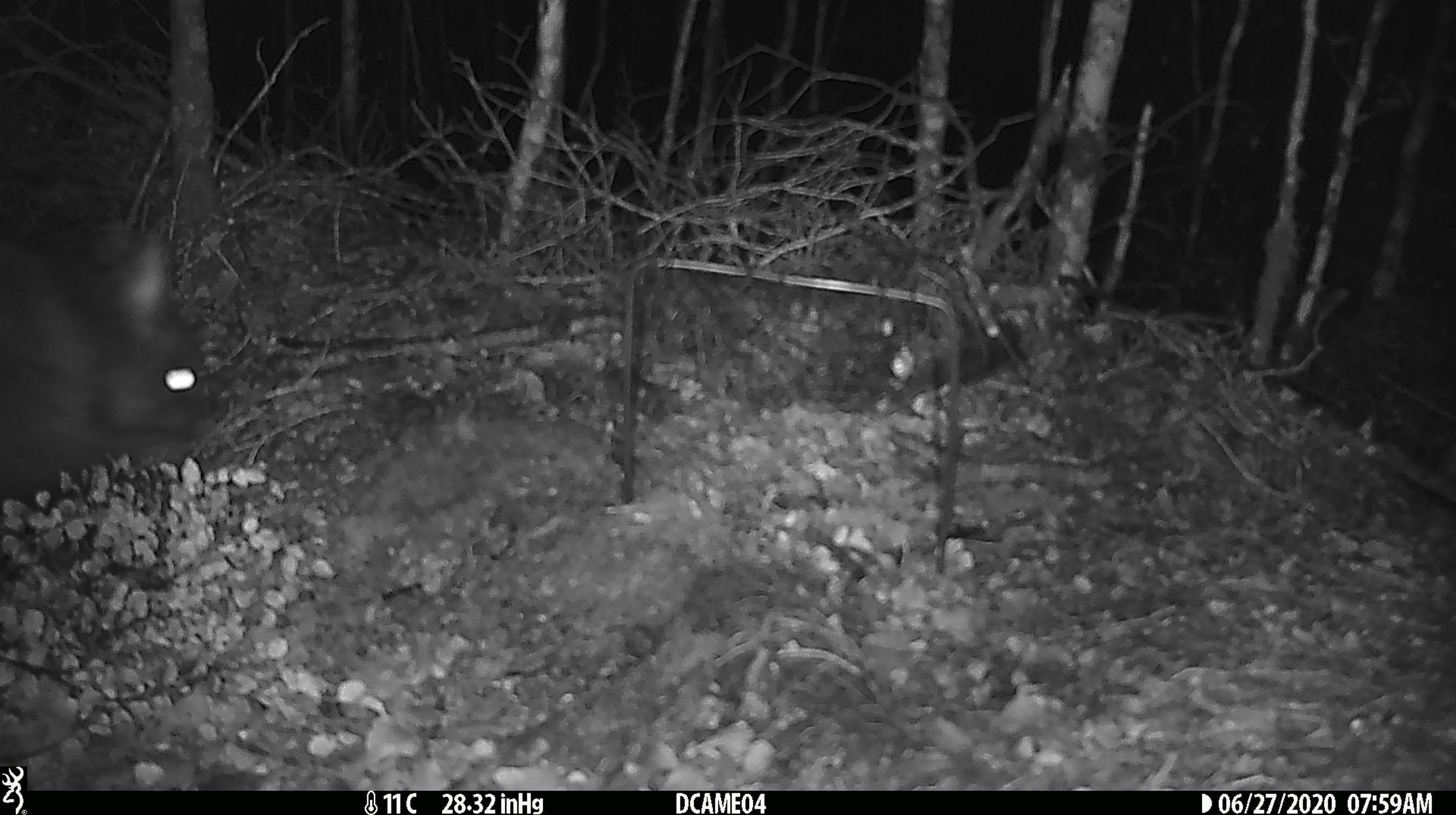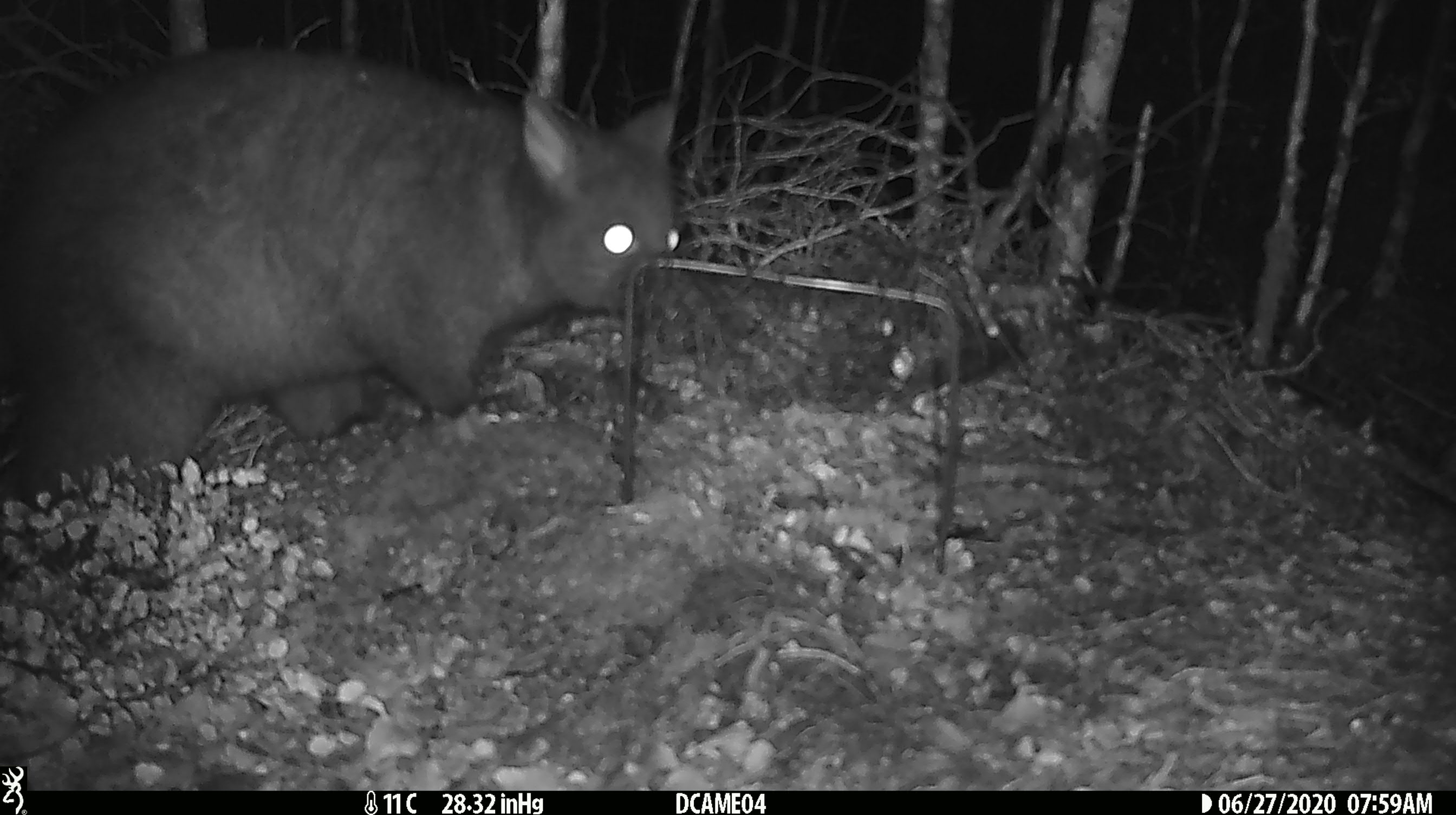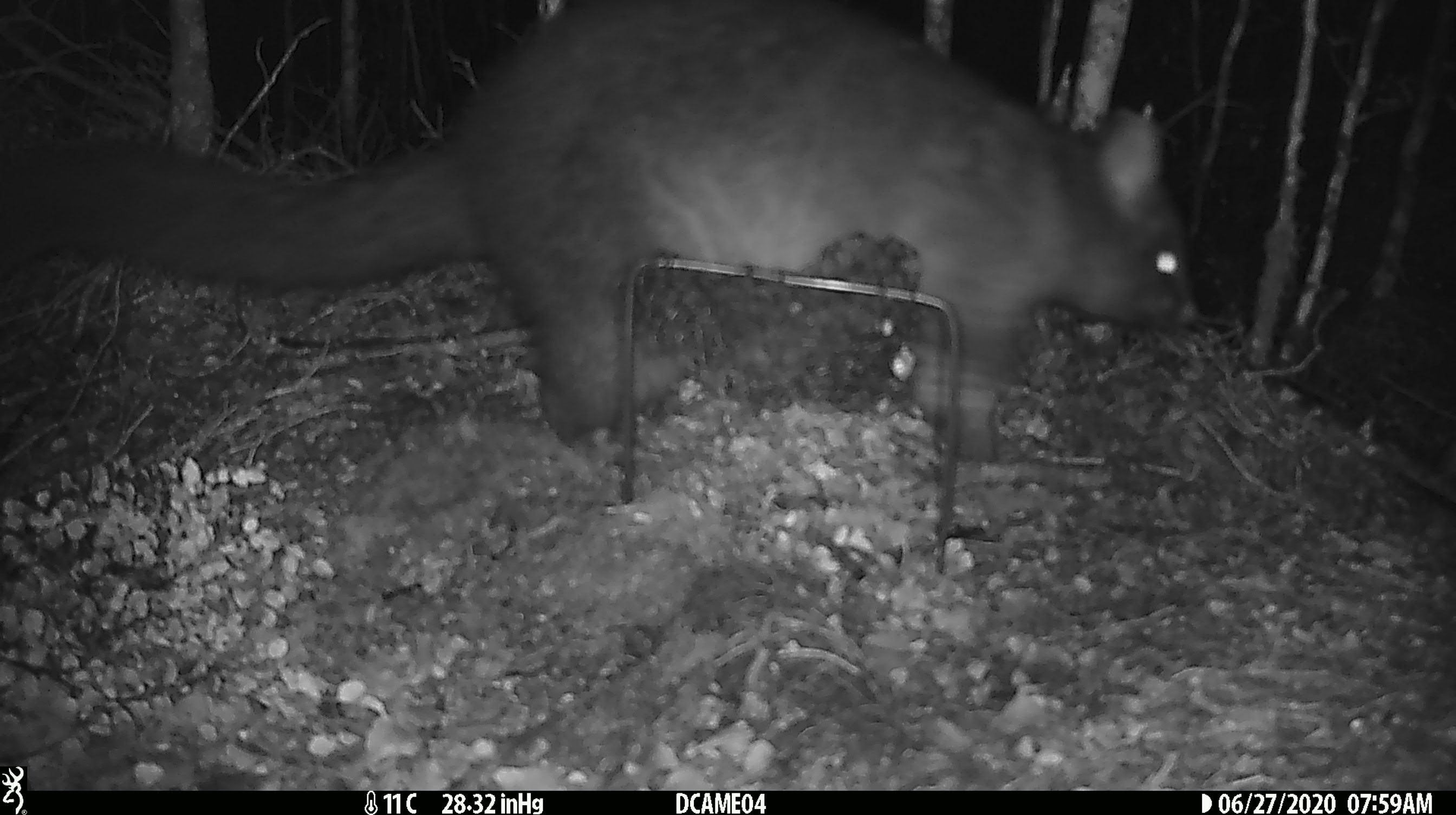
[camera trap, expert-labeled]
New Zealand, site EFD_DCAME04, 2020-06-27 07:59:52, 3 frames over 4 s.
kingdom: Animalia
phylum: Chordata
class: Mammalia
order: Diprotodontia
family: Phalangeridae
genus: Trichosurus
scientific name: Trichosurus vulpecula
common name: common brushtail possum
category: possum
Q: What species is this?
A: Possum (common brushtail possum) (Trichosurus vulpecula).